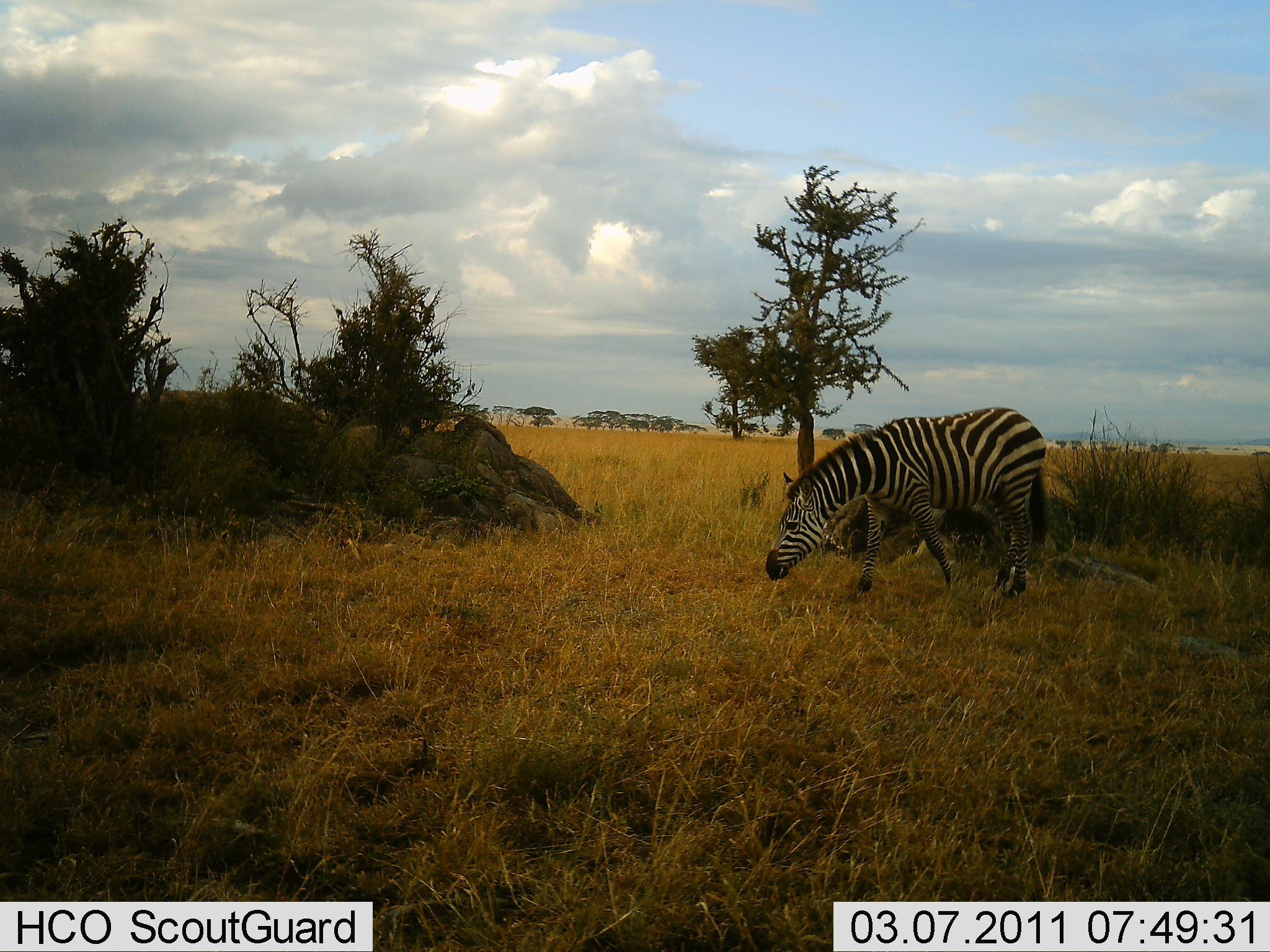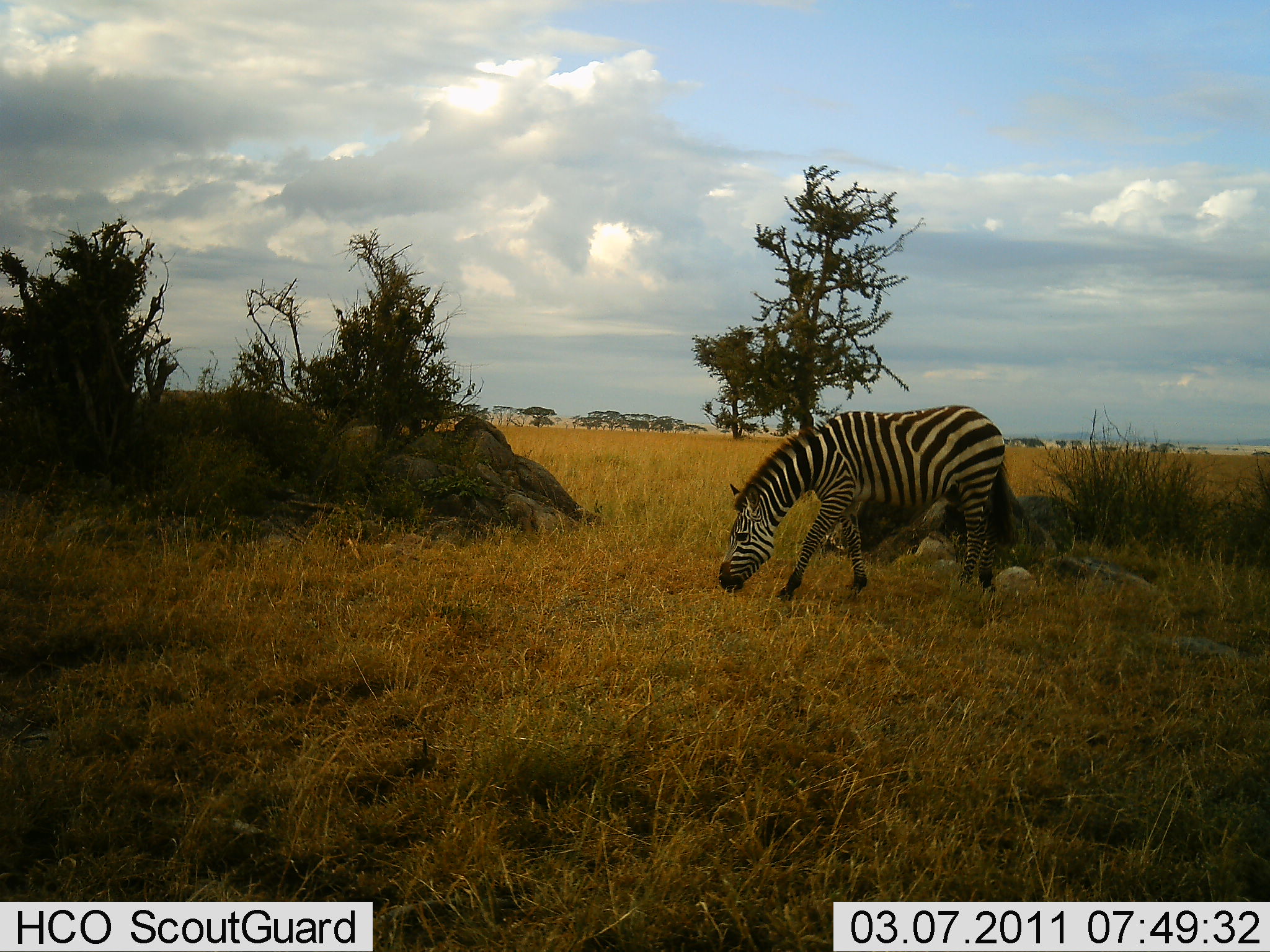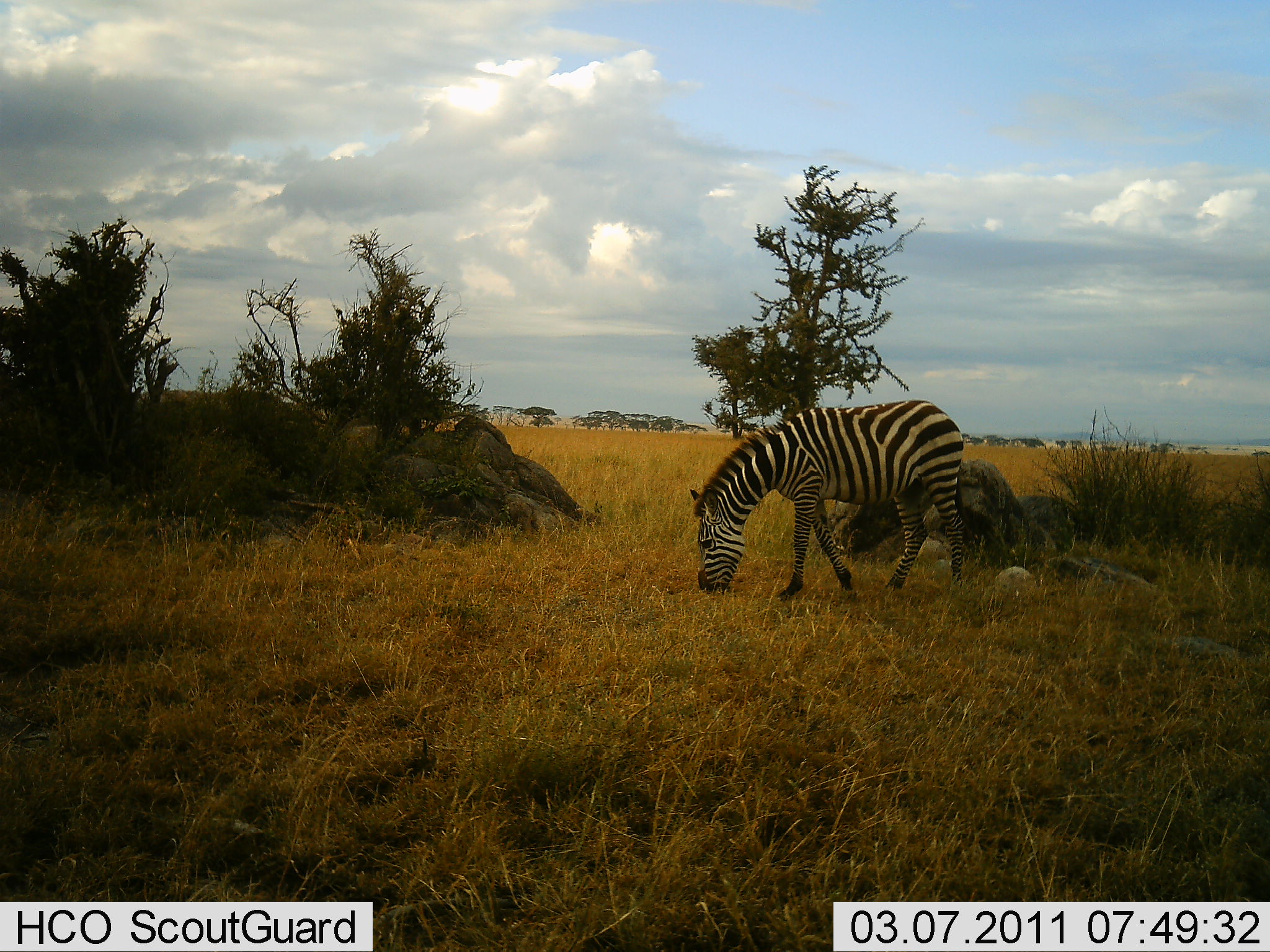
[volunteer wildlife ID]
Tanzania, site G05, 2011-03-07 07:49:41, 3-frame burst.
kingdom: Animalia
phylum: Chordata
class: Mammalia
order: Perissodactyla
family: Equidae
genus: Equus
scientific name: Equus quagga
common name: plains zebra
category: zebra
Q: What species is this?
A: Zebra (plains zebra) (Equus quagga).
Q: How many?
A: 1.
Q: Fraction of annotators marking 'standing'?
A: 17%.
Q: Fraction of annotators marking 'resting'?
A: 0%.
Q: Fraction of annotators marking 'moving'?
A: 33%.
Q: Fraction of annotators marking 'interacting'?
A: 0%.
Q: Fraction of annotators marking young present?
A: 0%.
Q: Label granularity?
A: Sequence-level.